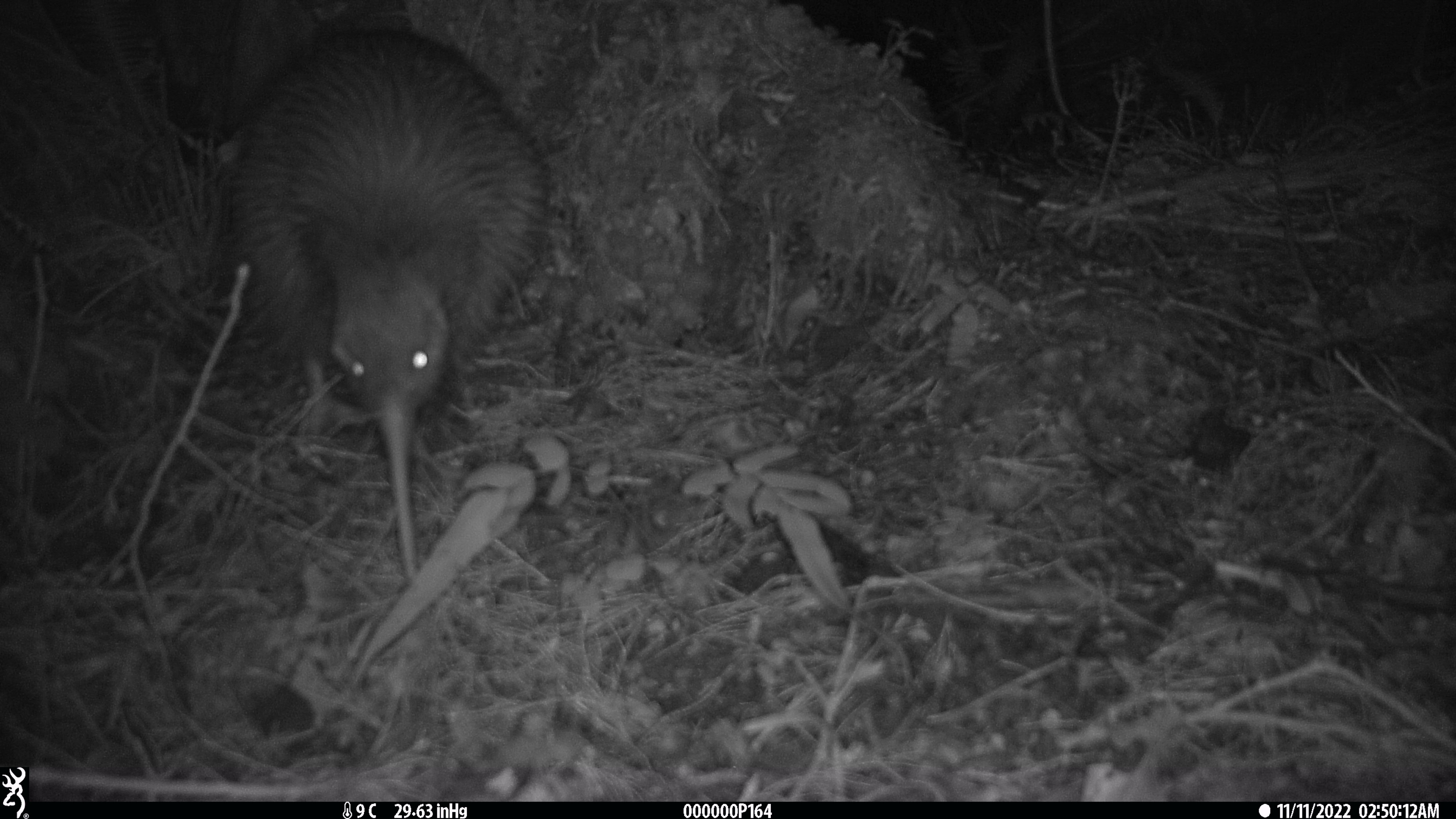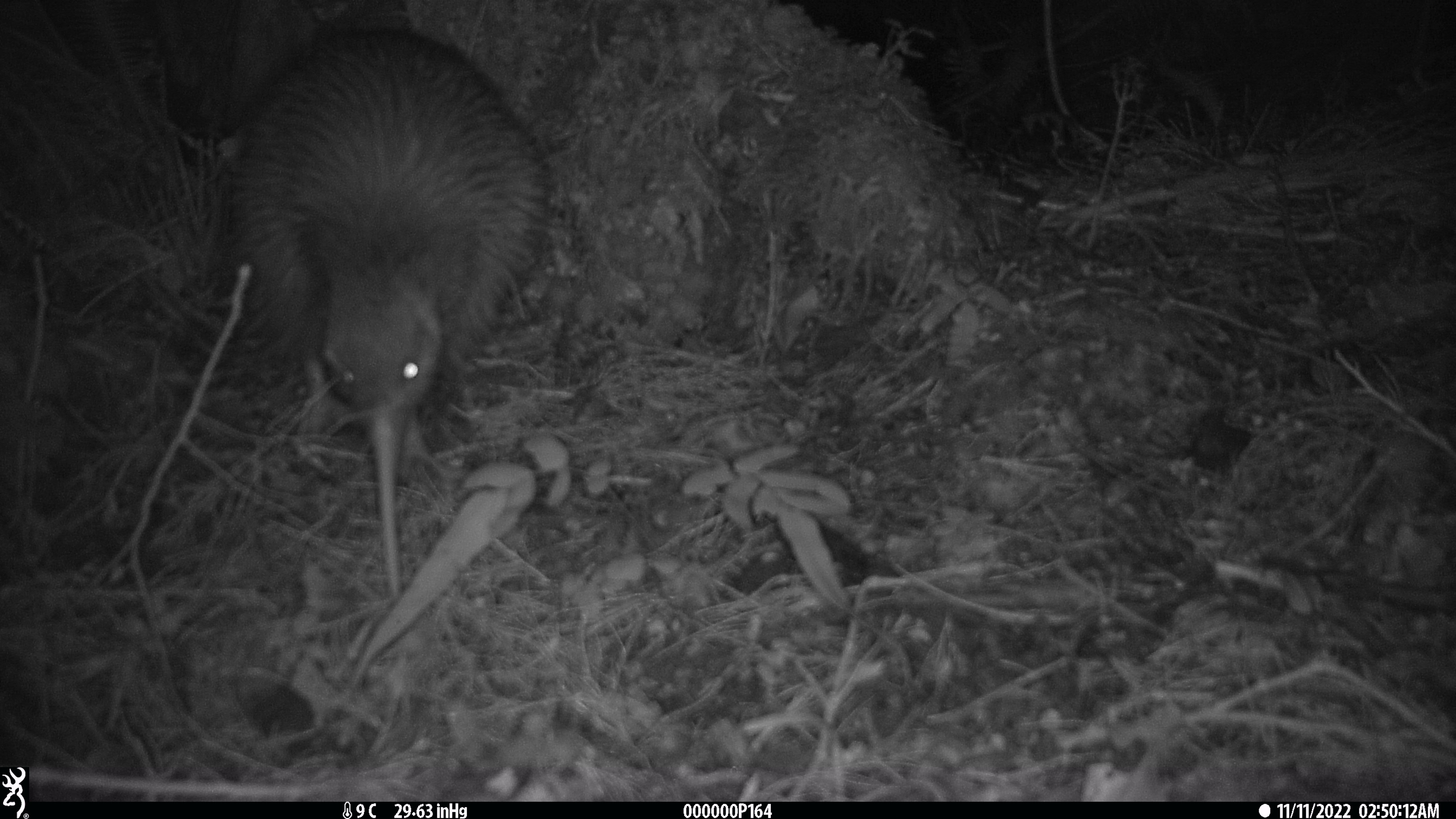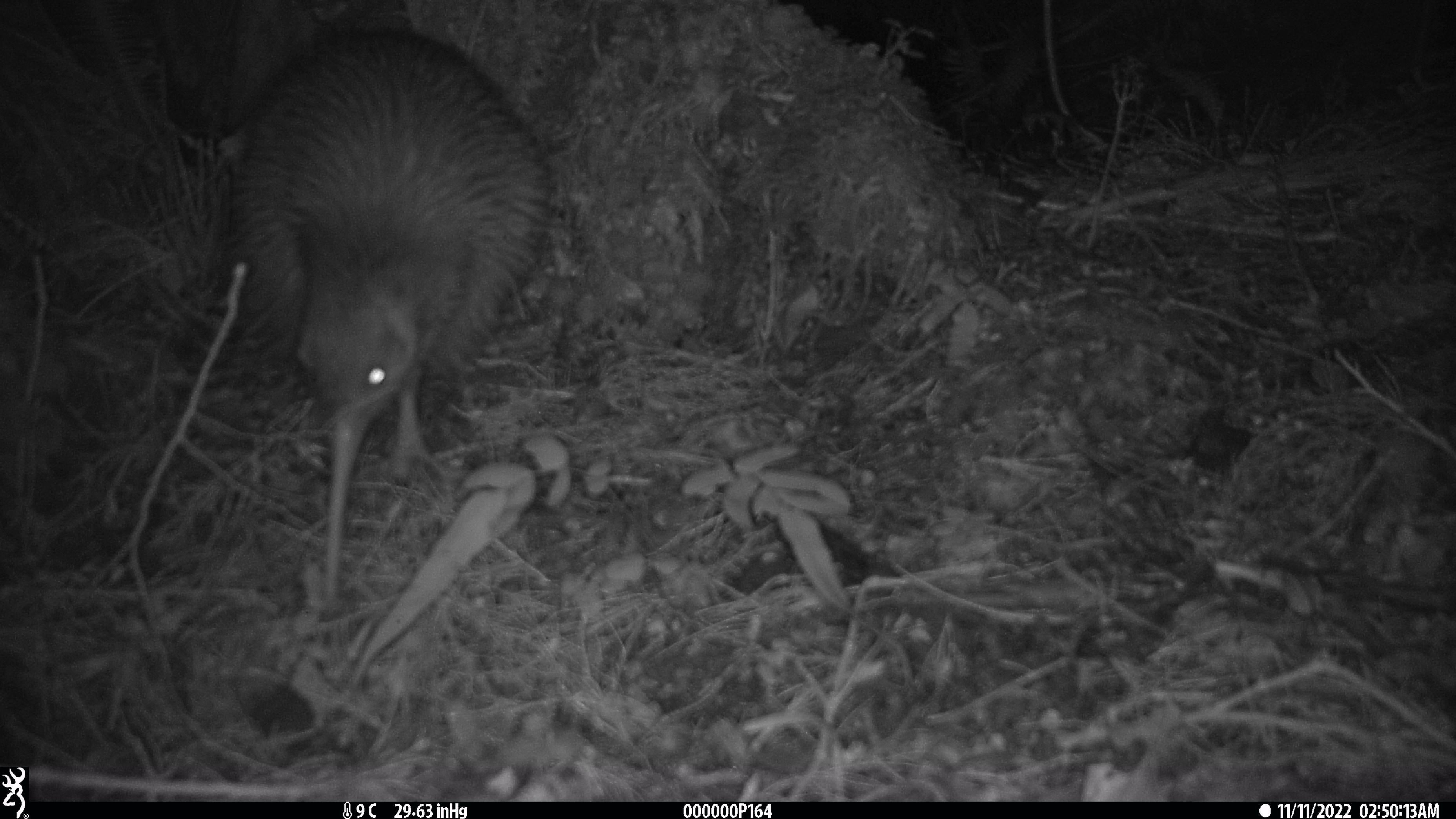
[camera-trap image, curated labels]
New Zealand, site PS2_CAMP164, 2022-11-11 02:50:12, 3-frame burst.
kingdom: Animalia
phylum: Chordata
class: Aves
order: Apterygiformes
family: Apterygidae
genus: Apteryx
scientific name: Apteryx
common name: kiwi